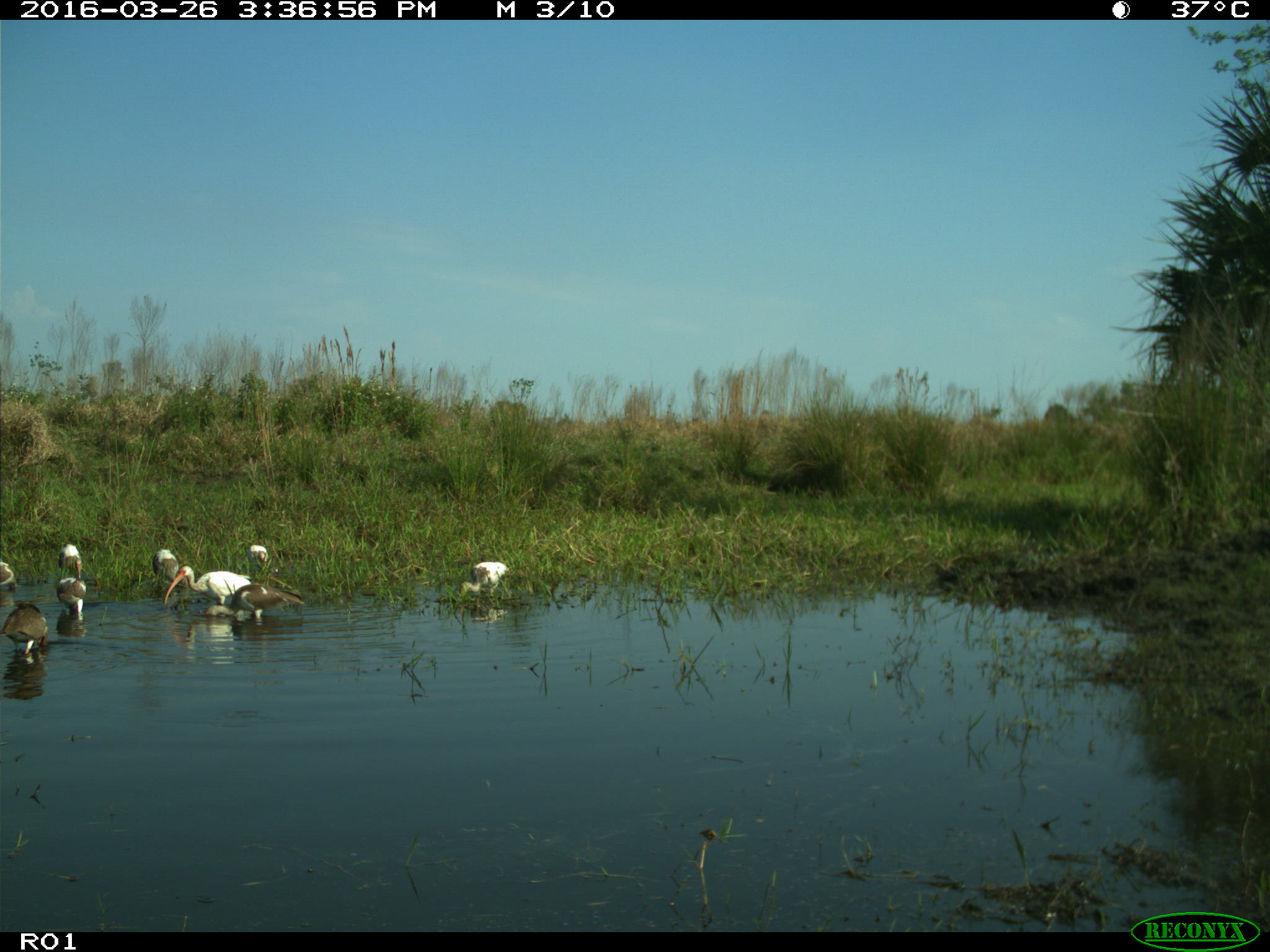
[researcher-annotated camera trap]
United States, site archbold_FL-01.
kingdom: Animalia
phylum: Chordata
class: Aves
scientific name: Aves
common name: birds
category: unidentified bird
Unidentified bird (birds) (Aves).